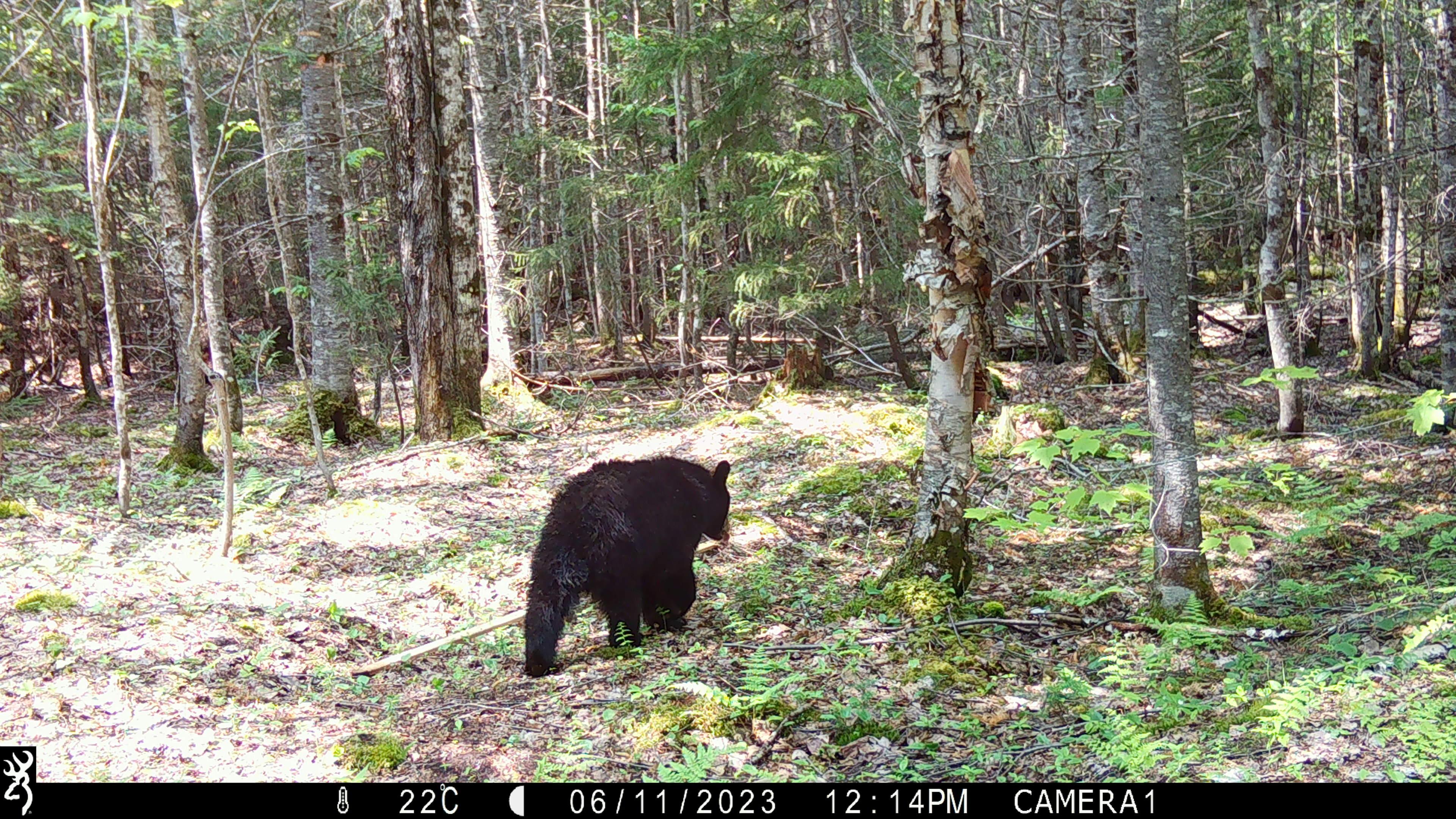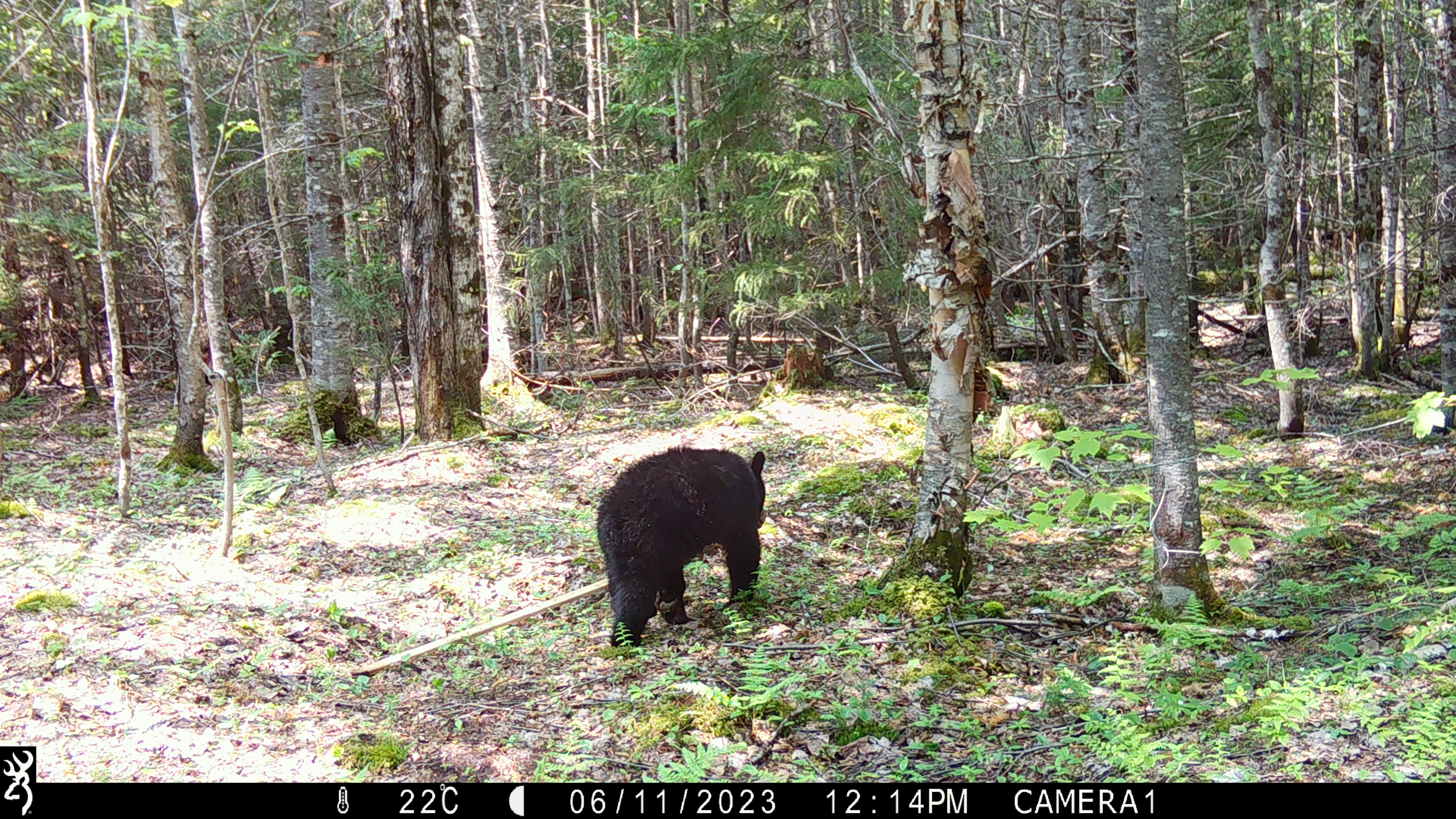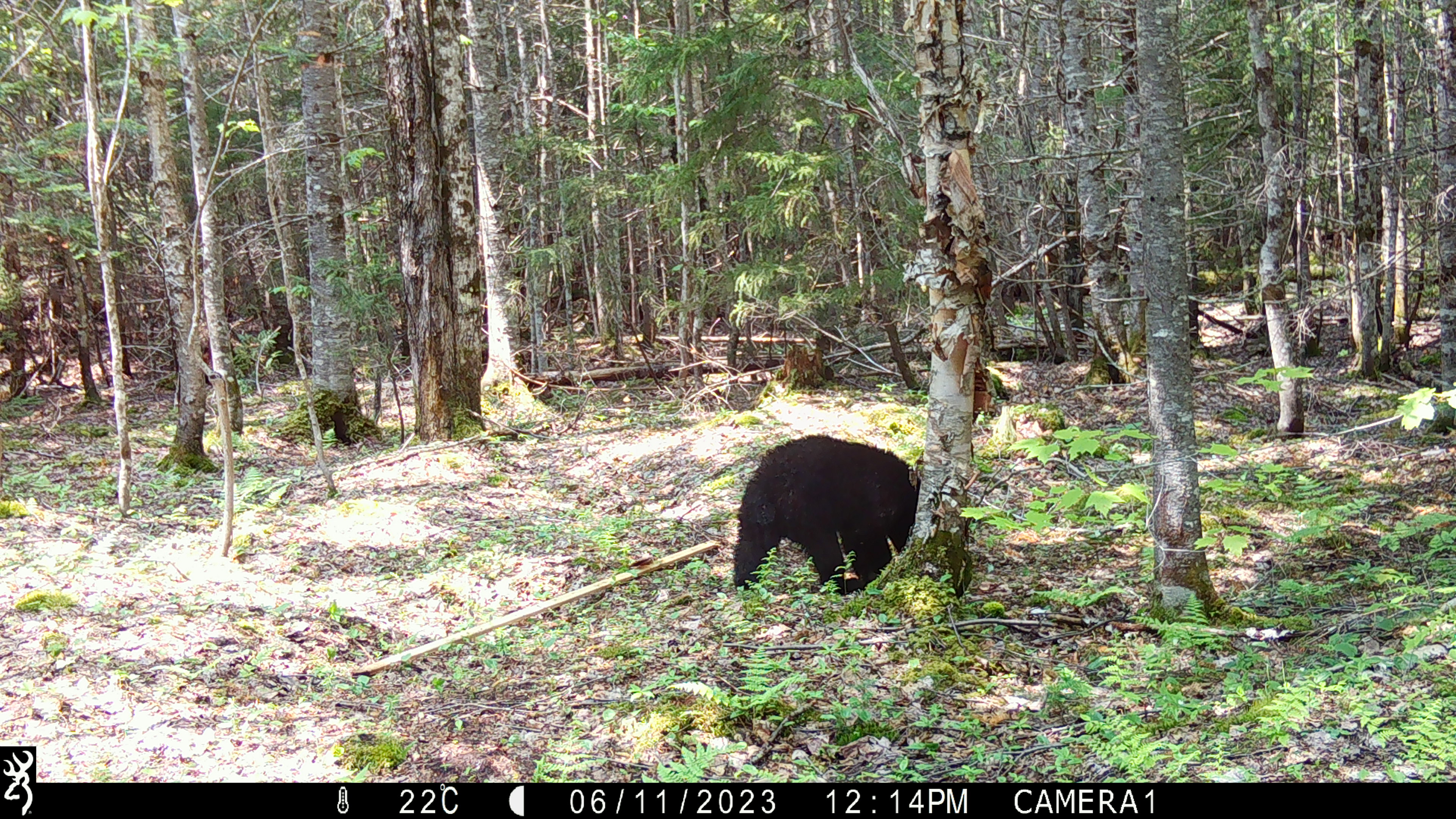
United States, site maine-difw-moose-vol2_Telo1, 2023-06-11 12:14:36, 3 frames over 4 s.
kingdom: Animalia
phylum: Chordata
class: Mammalia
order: Carnivora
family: Ursidae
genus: Ursus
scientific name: Ursus americanus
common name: black bear